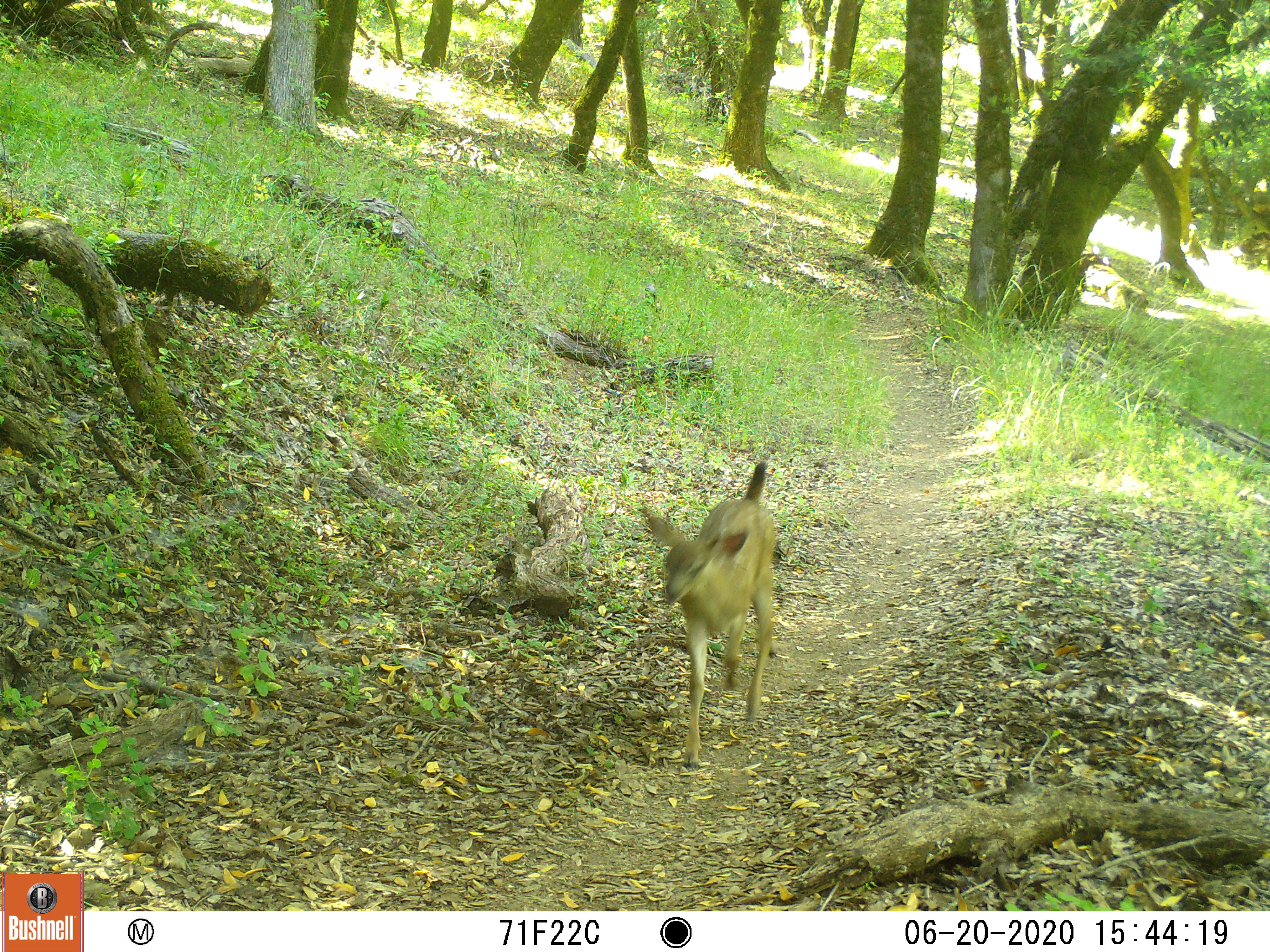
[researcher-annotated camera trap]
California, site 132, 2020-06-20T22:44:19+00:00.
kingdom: Animalia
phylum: Chordata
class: Mammalia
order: Artiodactyla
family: Cervidae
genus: Odocoileus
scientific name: Odocoileus hemionus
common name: mule deer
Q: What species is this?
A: Mule deer (Odocoileus hemionus).